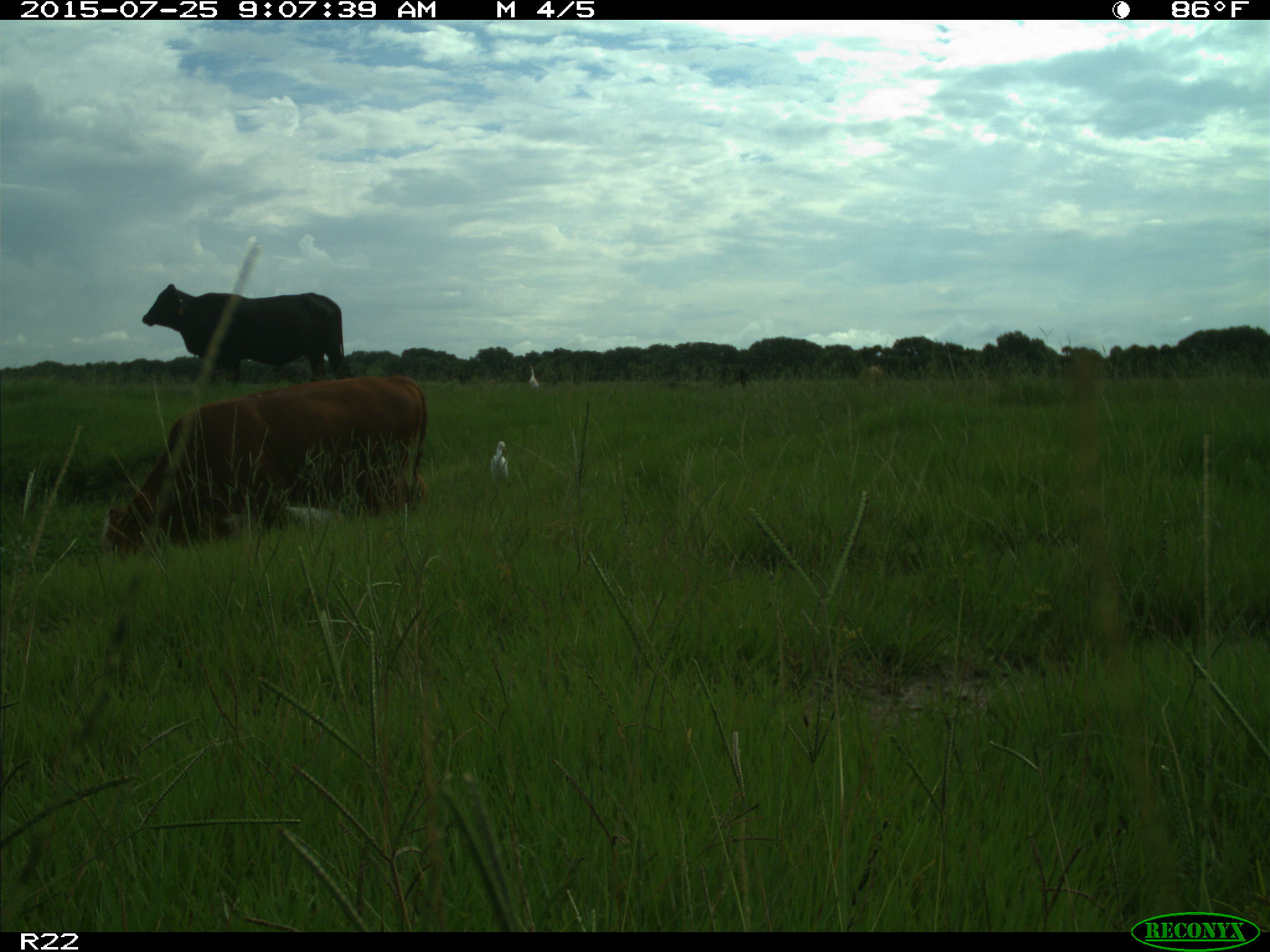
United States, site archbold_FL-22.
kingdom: Animalia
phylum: Chordata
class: Mammalia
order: Artiodactyla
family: Bovidae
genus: Bos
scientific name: Bos taurus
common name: domestic cow